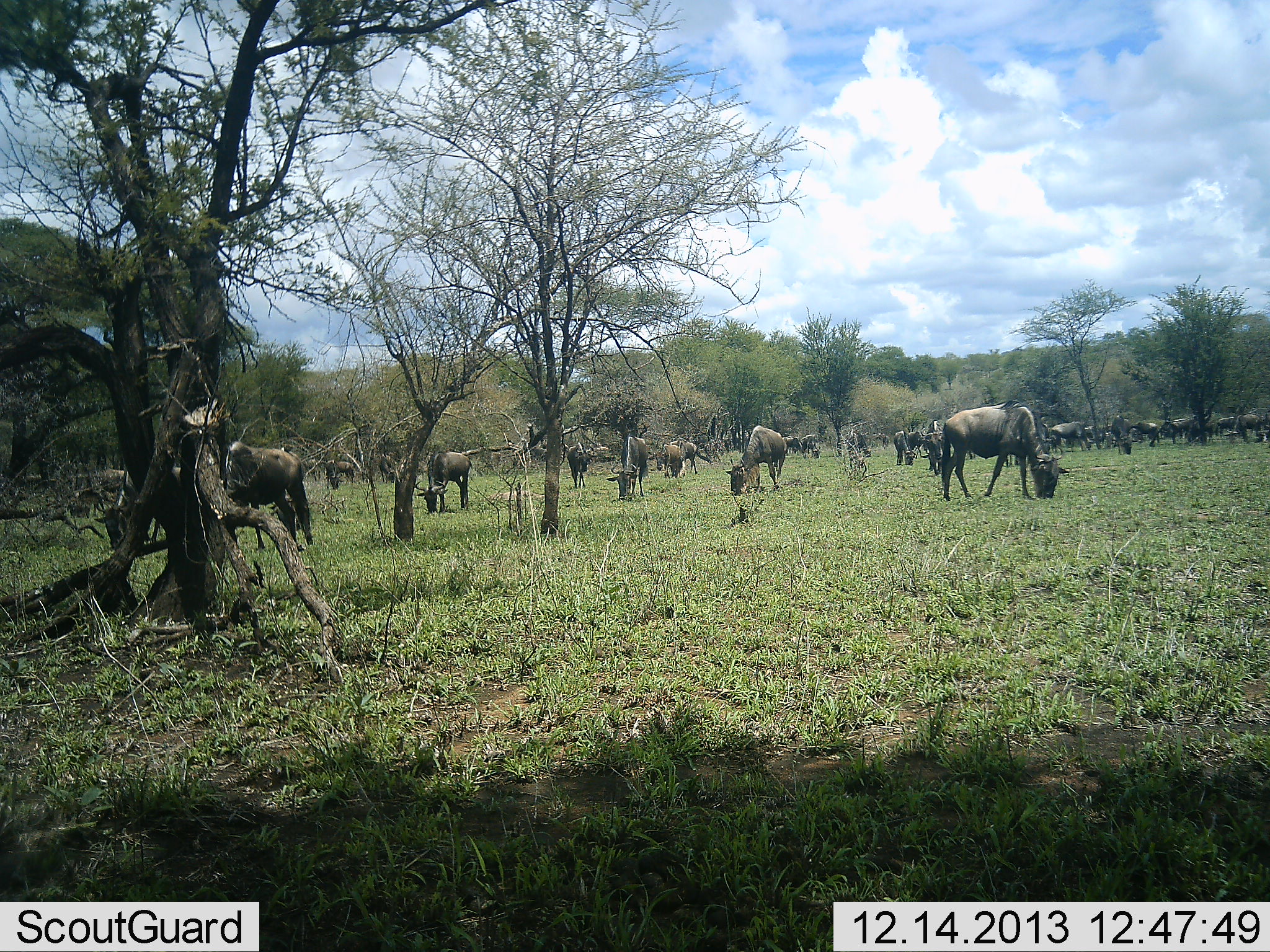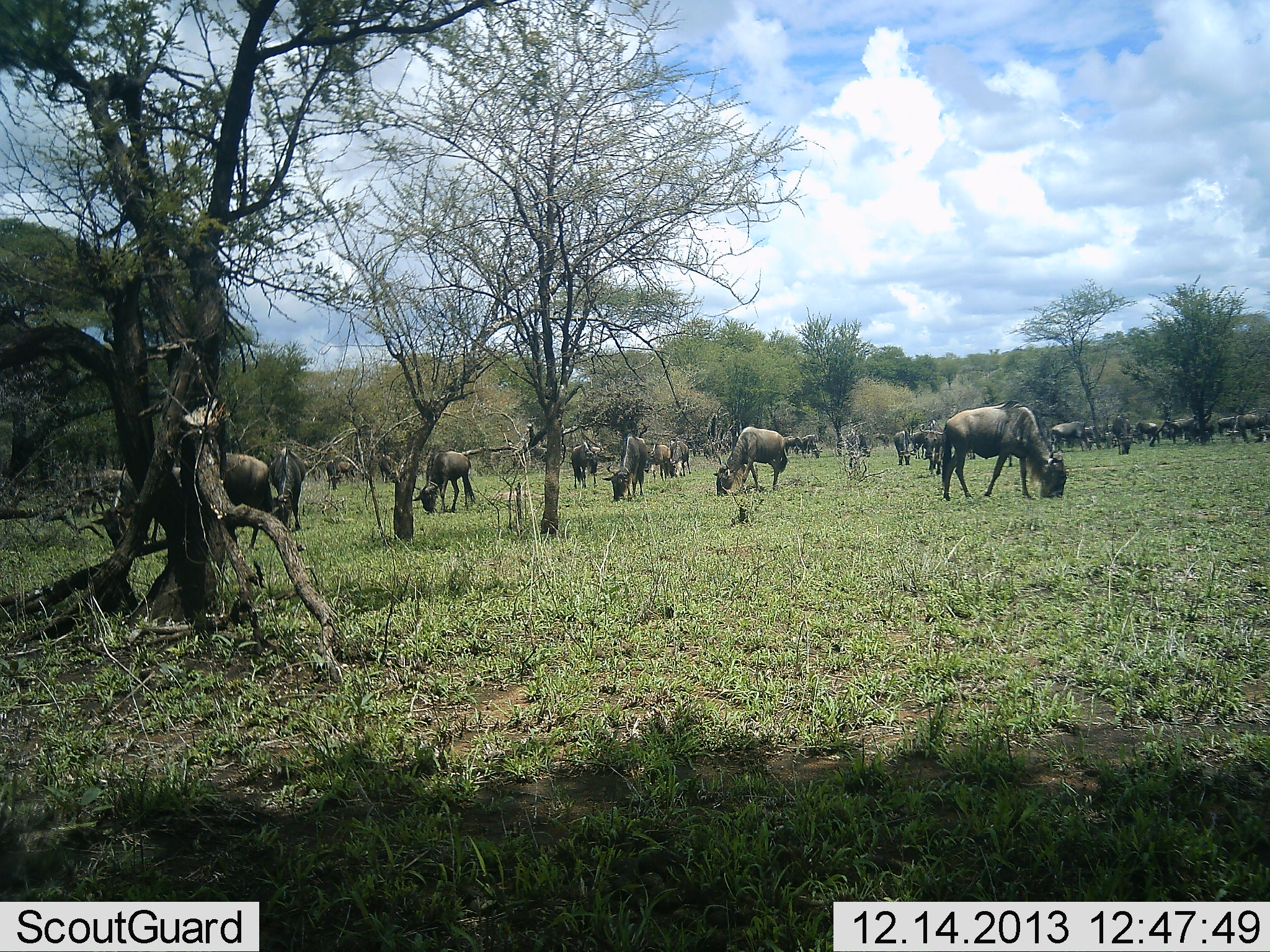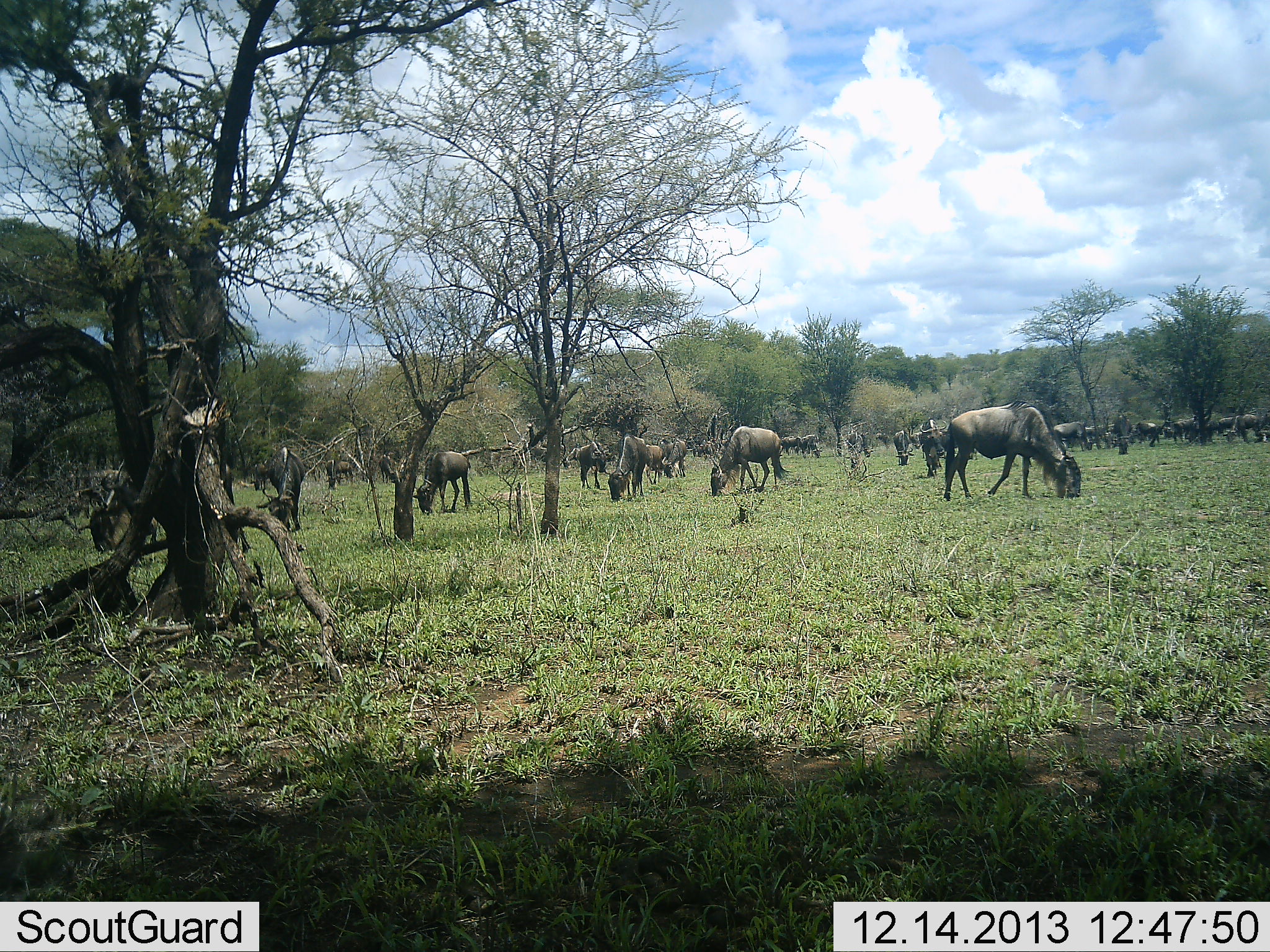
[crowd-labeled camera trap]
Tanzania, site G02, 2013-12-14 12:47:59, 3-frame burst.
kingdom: Animalia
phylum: Chordata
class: Mammalia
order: Artiodactyla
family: Bovidae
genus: Connochaetes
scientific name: Connochaetes taurinus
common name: blue wildebeest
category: wildebeest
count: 11-50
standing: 40%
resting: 0%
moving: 0%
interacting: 0%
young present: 0%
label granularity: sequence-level